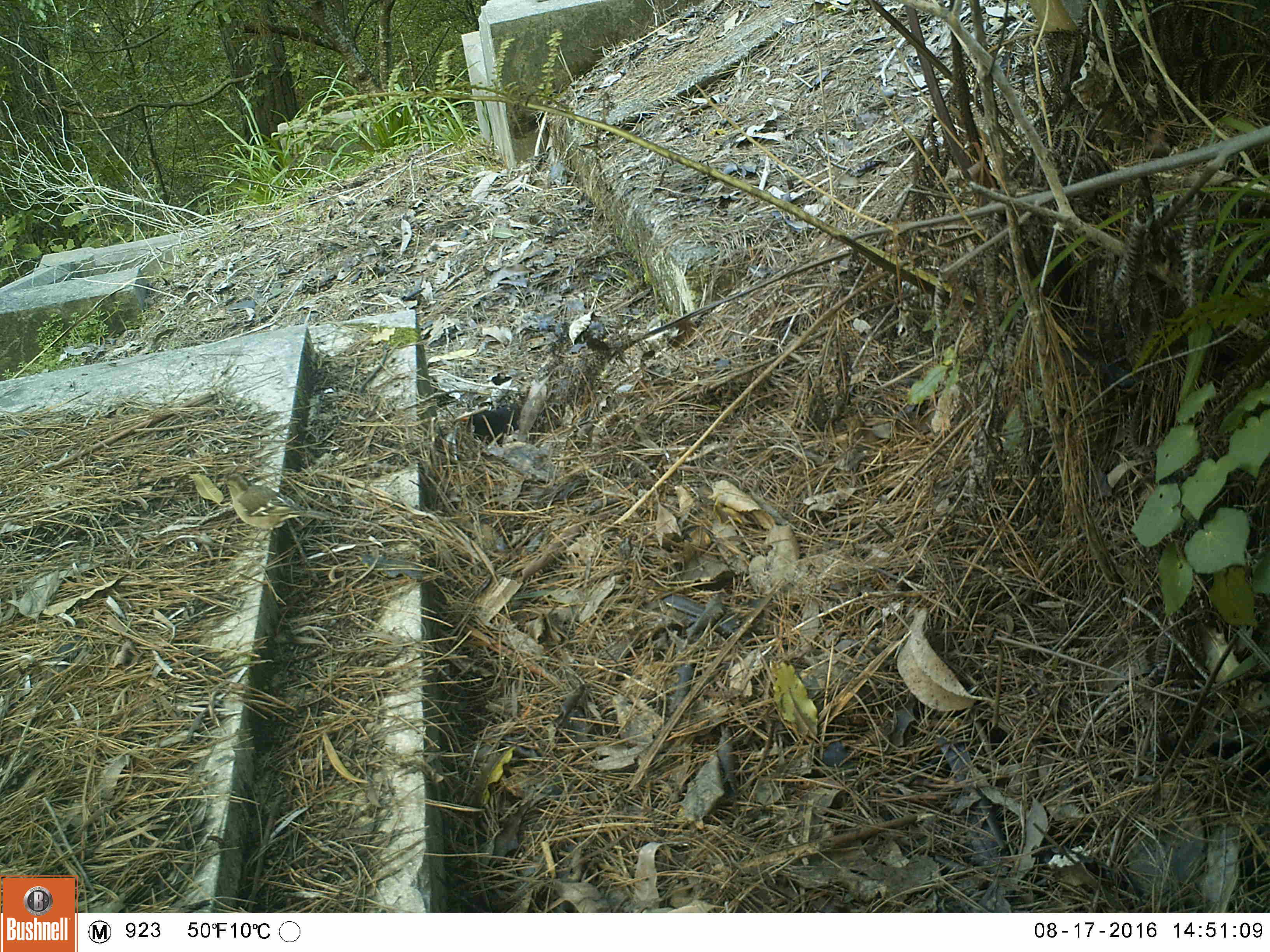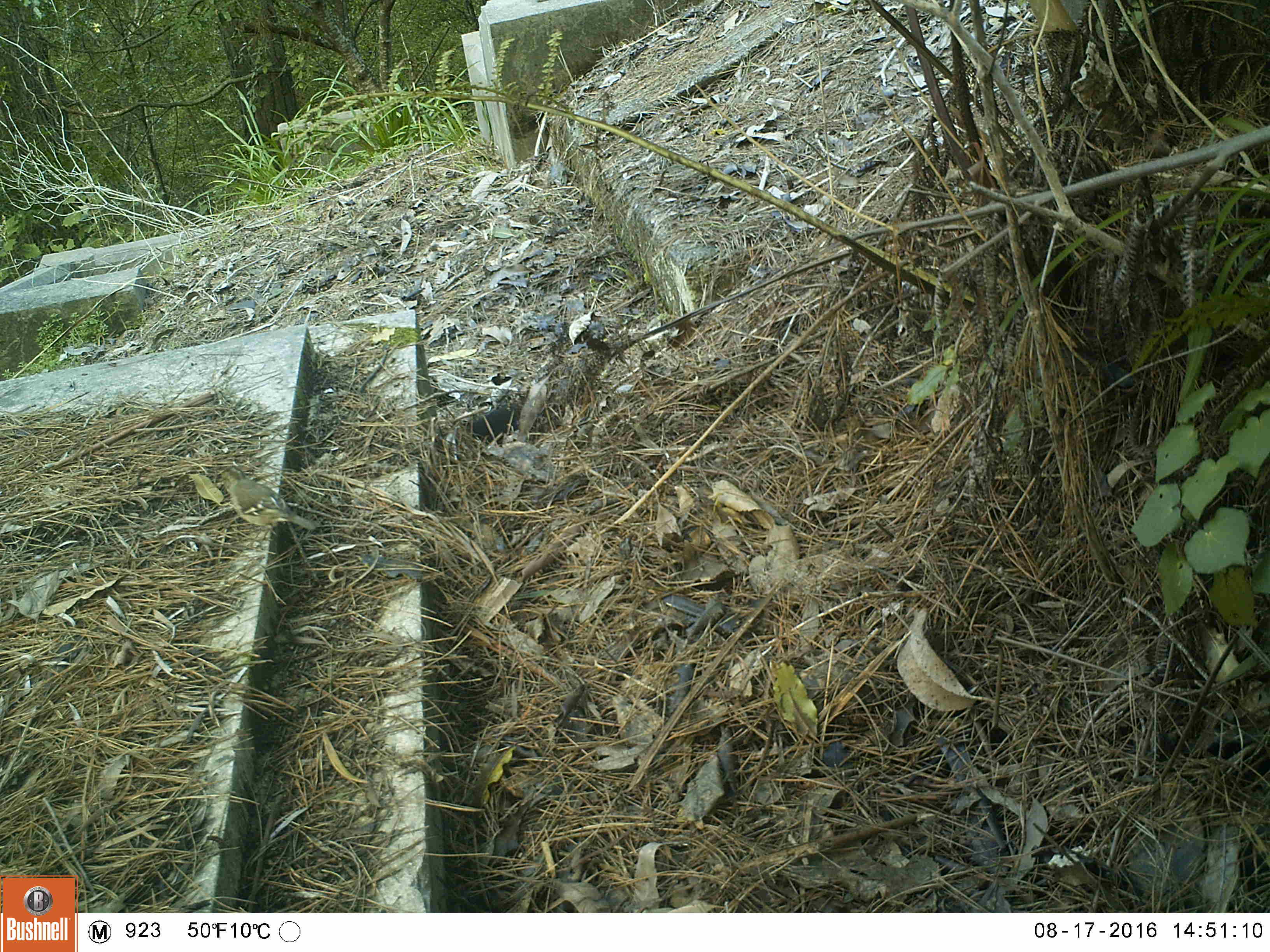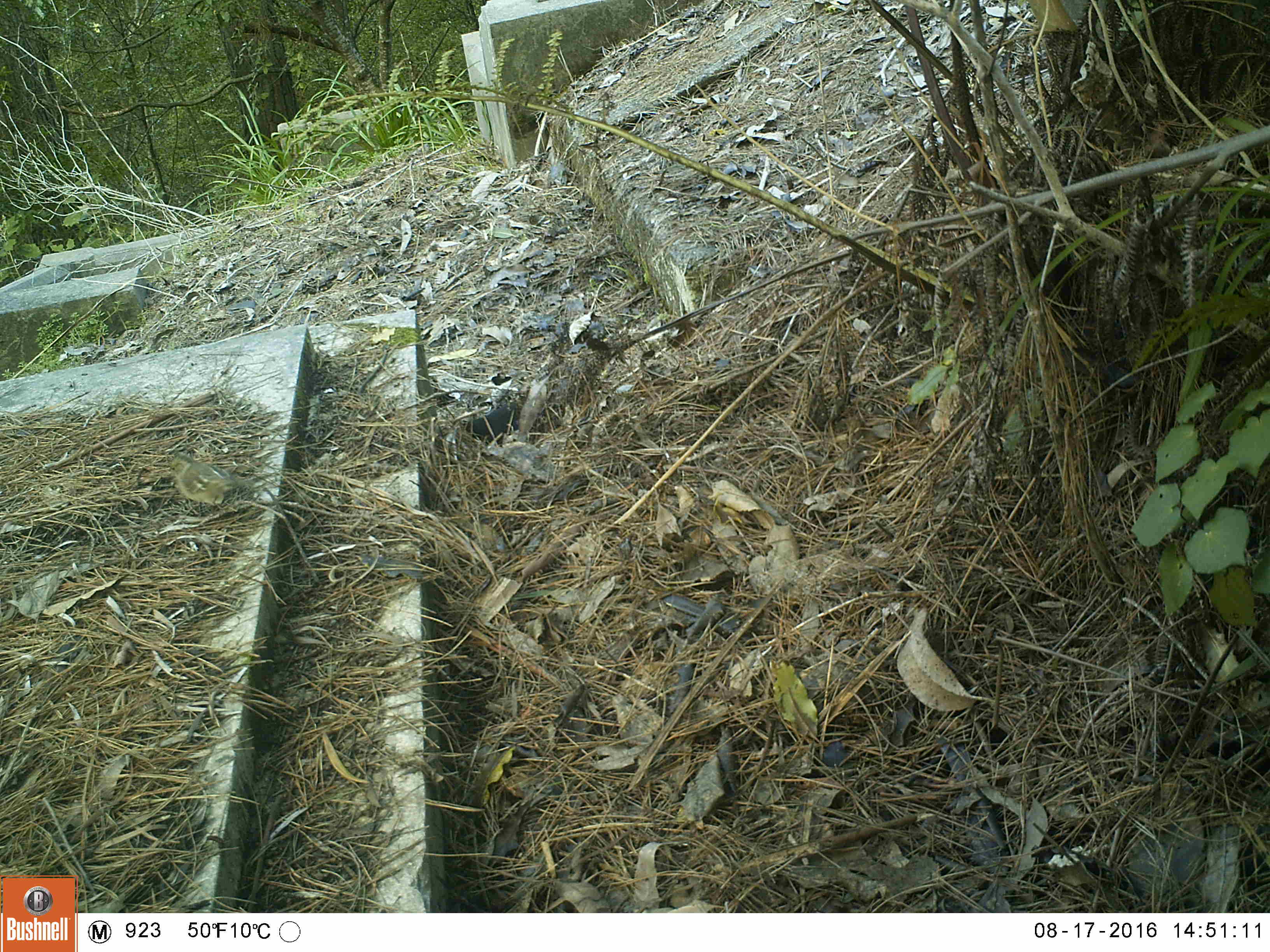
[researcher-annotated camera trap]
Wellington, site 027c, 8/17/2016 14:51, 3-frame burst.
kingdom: Animalia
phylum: Chordata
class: Aves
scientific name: Aves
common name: bird